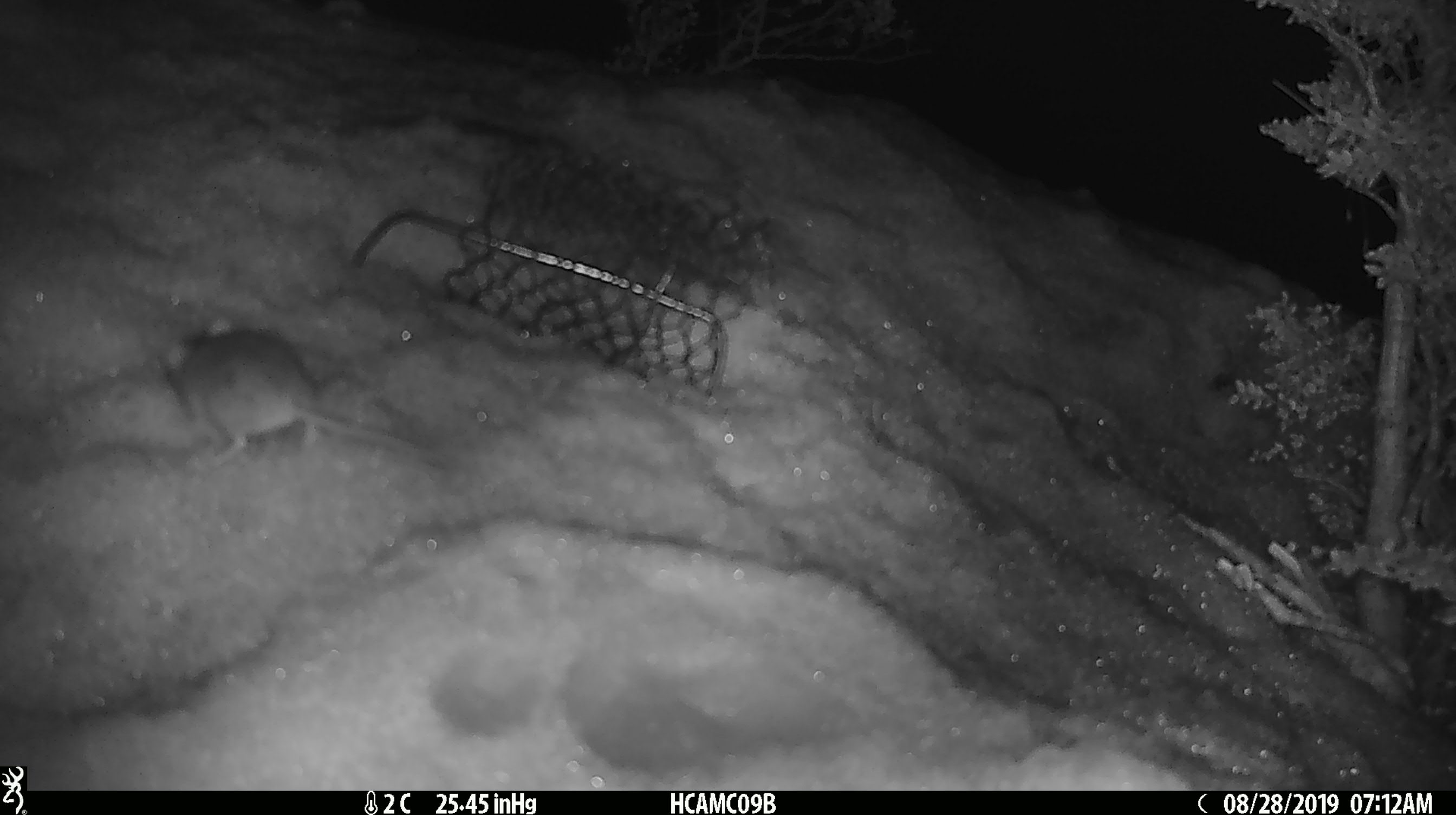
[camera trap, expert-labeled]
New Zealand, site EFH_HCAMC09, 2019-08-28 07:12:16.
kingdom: Animalia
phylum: Chordata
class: Mammalia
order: Rodentia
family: Muridae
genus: Mus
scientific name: Mus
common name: mouse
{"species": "mouse (Mus)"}